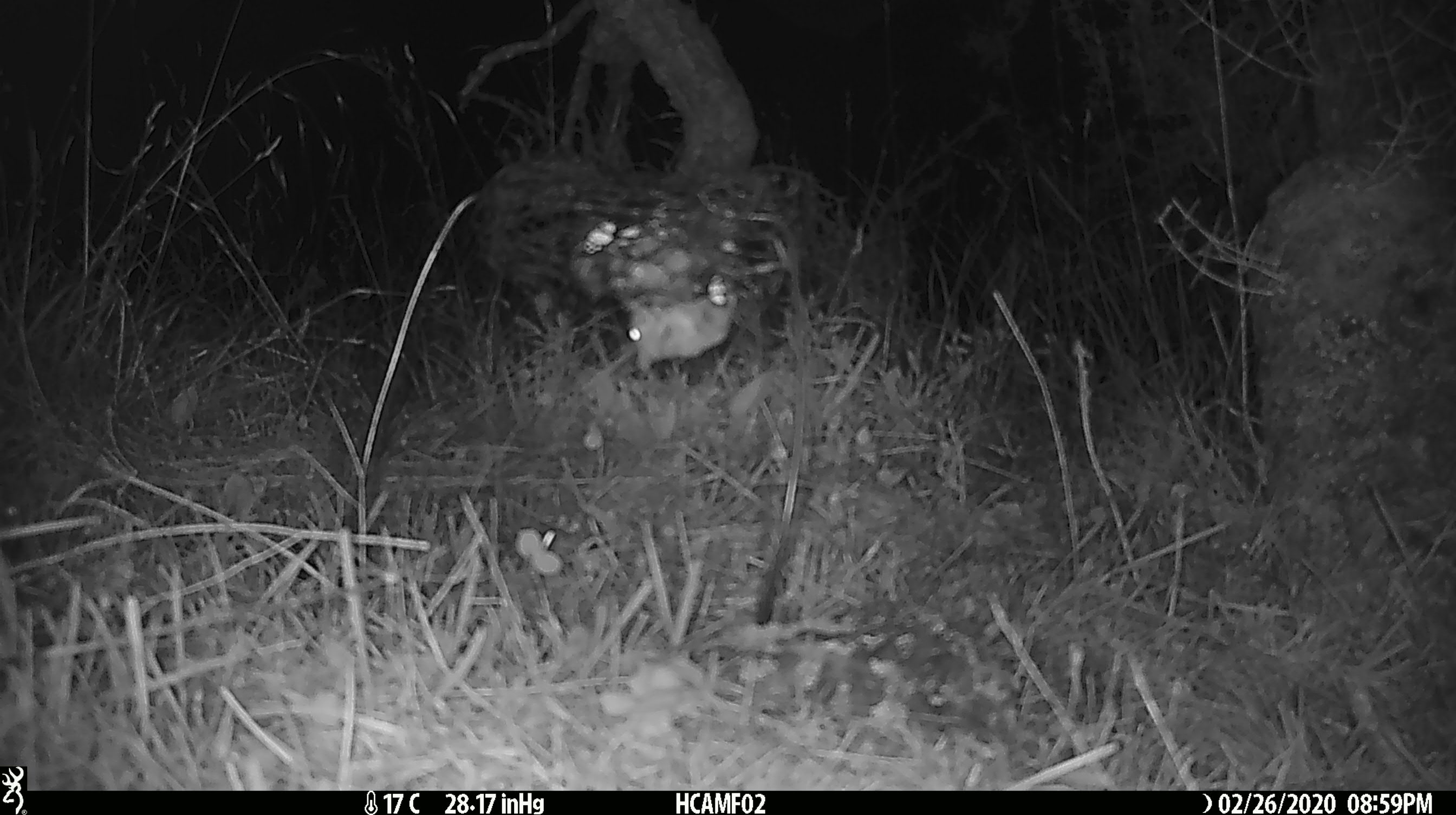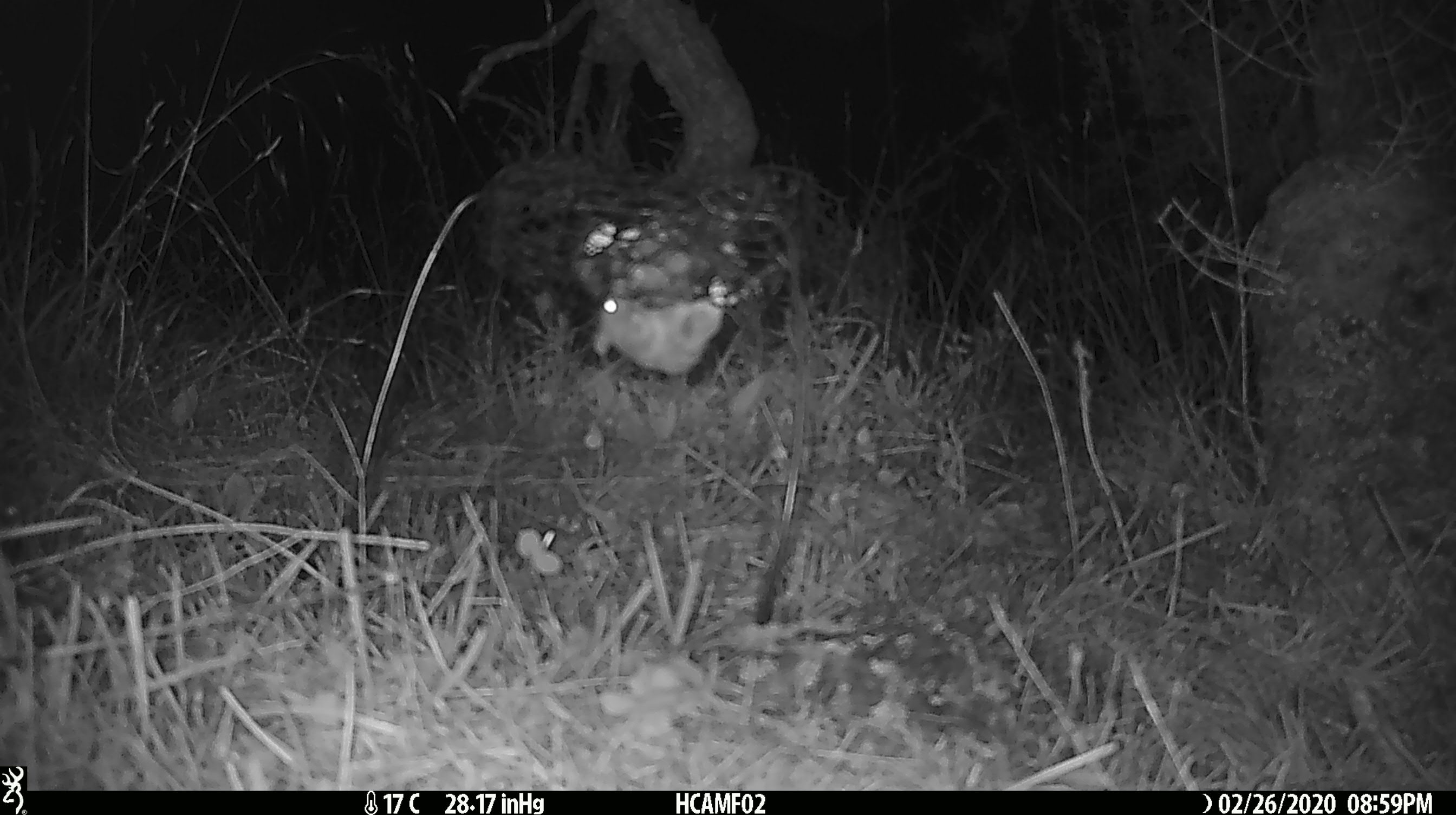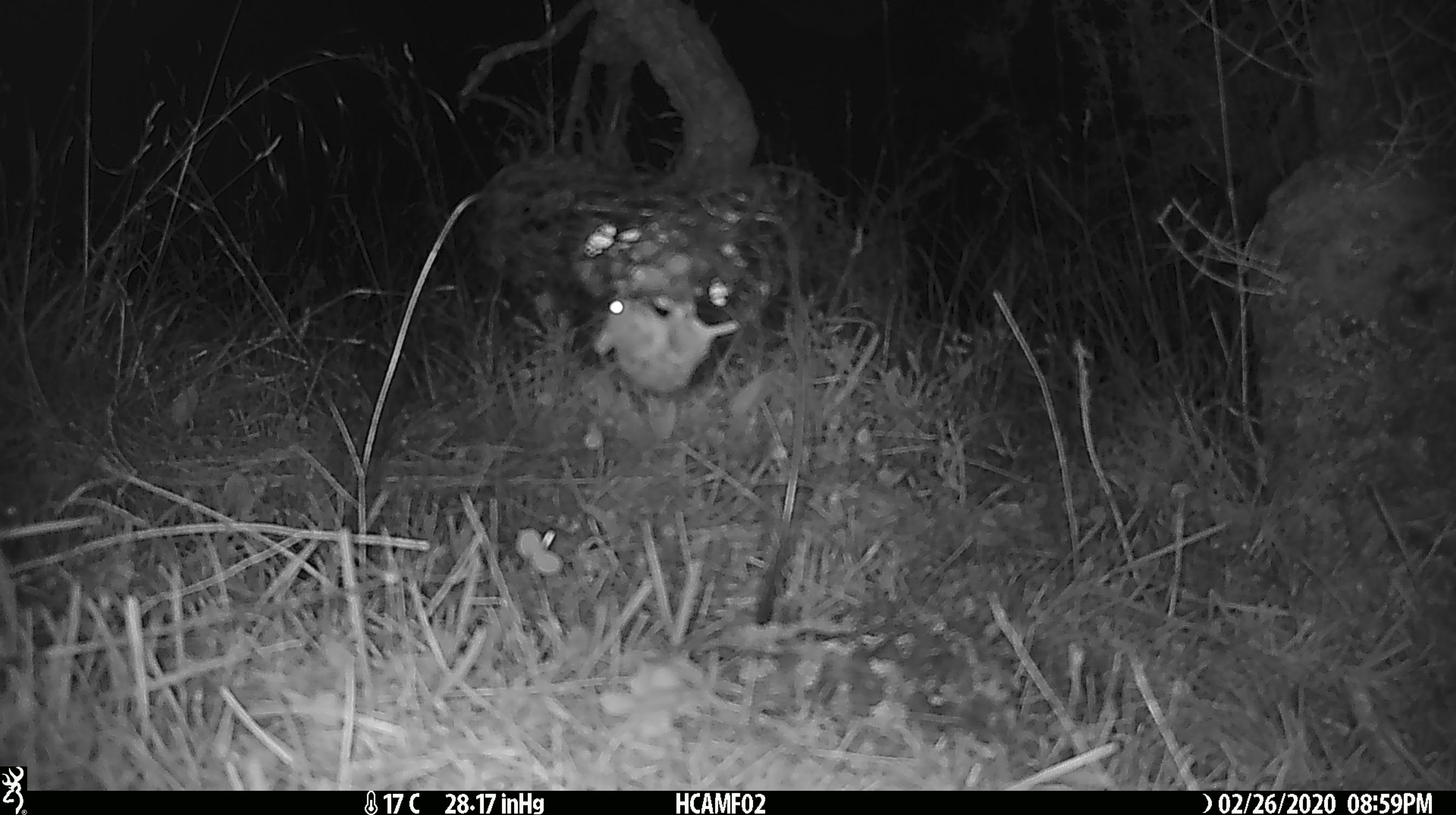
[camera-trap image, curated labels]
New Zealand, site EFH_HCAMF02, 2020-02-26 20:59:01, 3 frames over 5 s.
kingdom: Animalia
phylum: Chordata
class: Mammalia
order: Rodentia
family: Muridae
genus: Mus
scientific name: Mus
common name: mouse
Mouse (Mus).